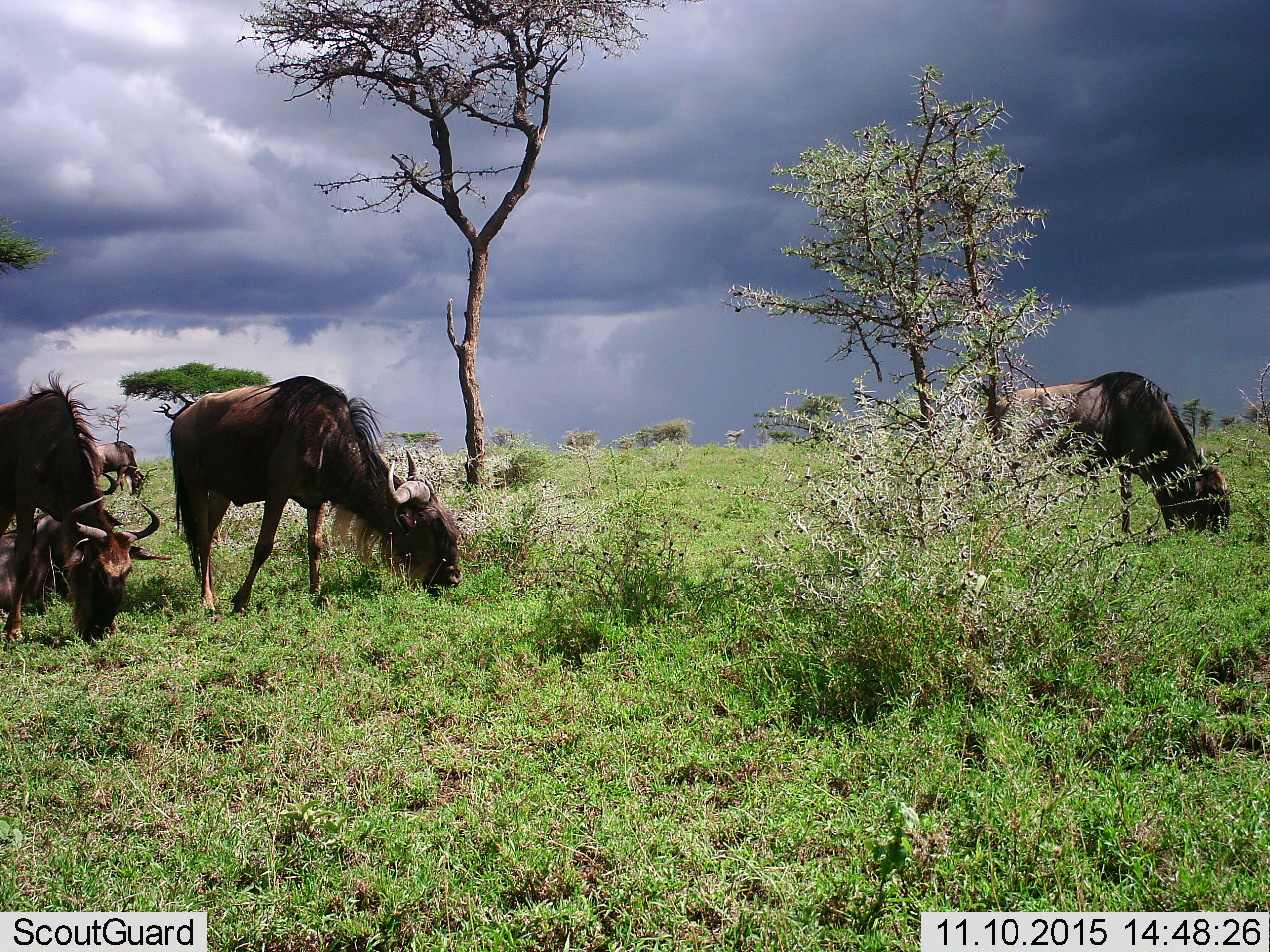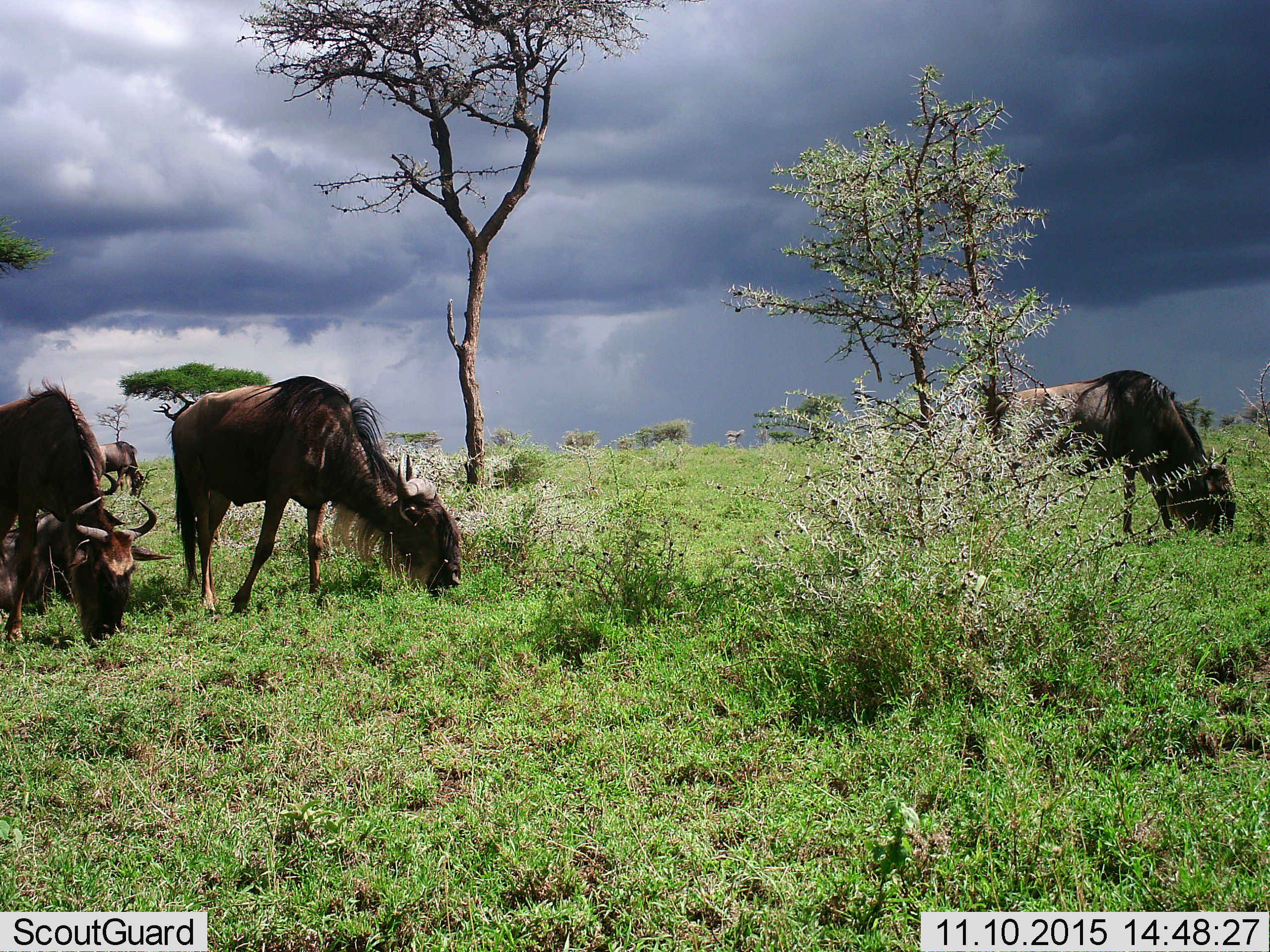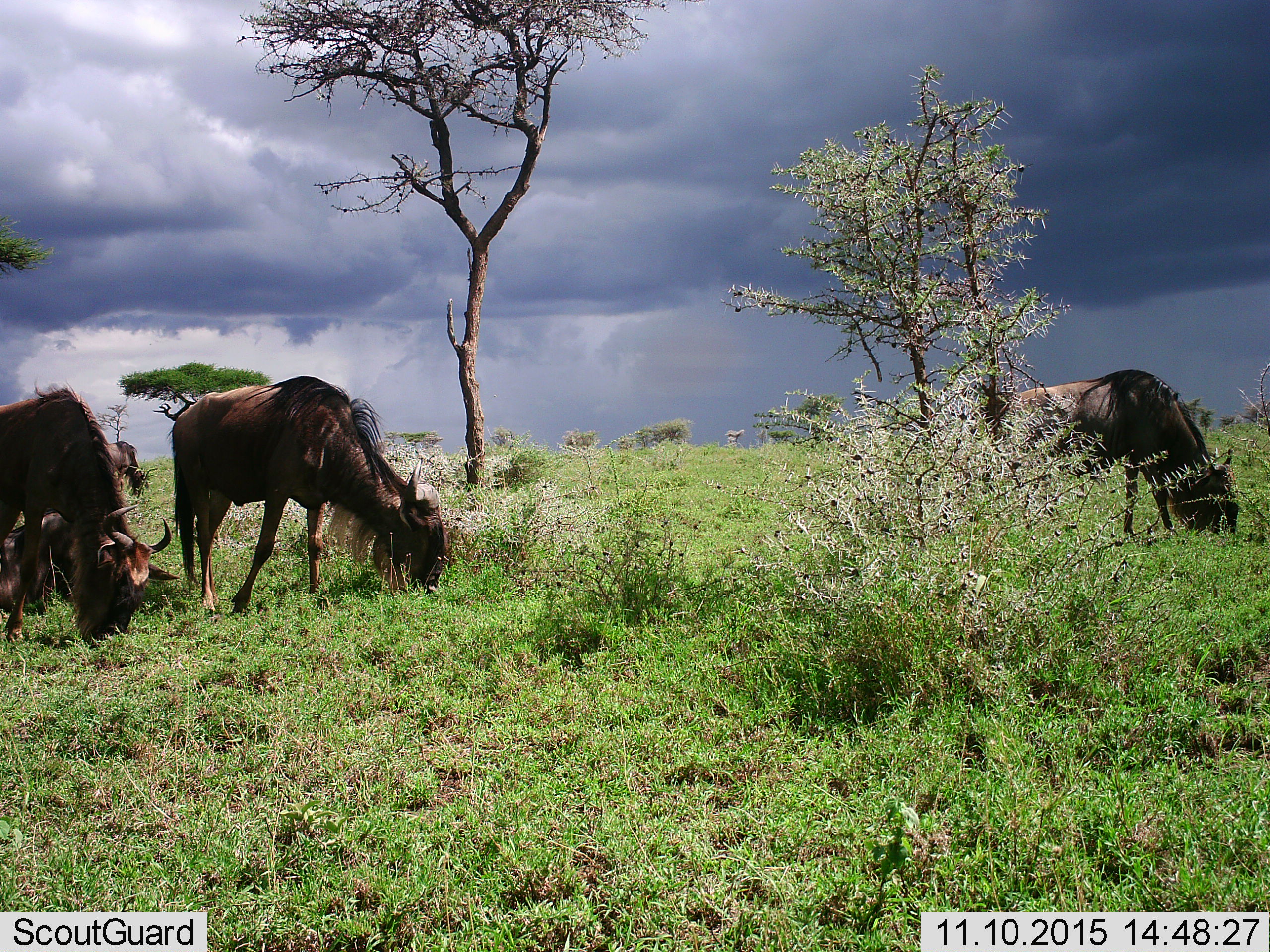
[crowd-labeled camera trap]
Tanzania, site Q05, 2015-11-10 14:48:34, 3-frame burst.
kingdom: Animalia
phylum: Chordata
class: Mammalia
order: Artiodactyla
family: Bovidae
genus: Connochaetes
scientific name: Connochaetes taurinus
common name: blue wildebeest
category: wildebeest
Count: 4.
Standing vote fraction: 38%.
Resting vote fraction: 25%.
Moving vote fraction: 0%.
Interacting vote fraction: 0%.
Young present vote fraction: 0%.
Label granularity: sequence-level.